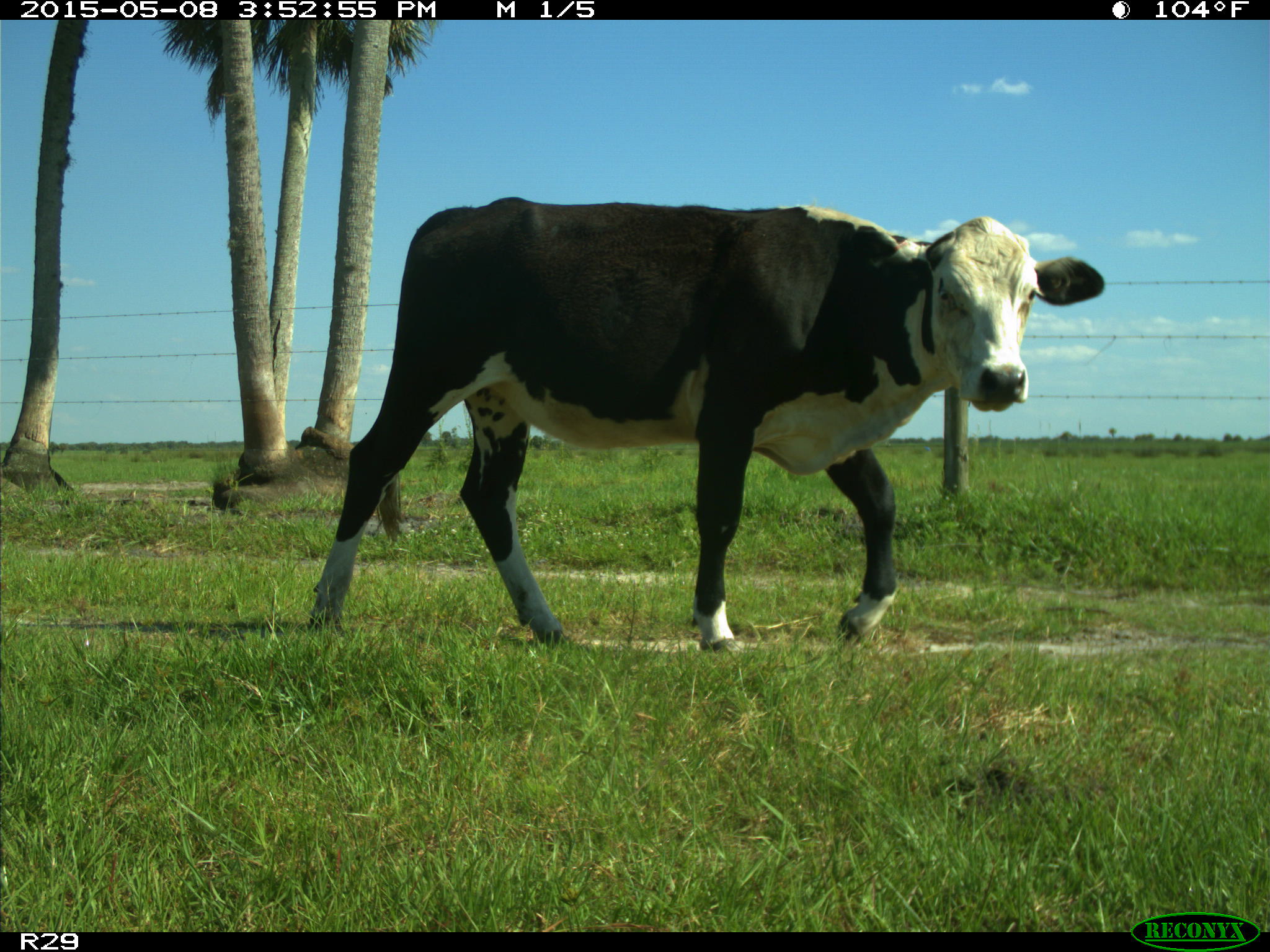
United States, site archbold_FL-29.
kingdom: Animalia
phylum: Chordata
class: Mammalia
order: Artiodactyla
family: Bovidae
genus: Bos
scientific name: Bos taurus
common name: domestic cow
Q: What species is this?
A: Bos taurus (domestic cow).